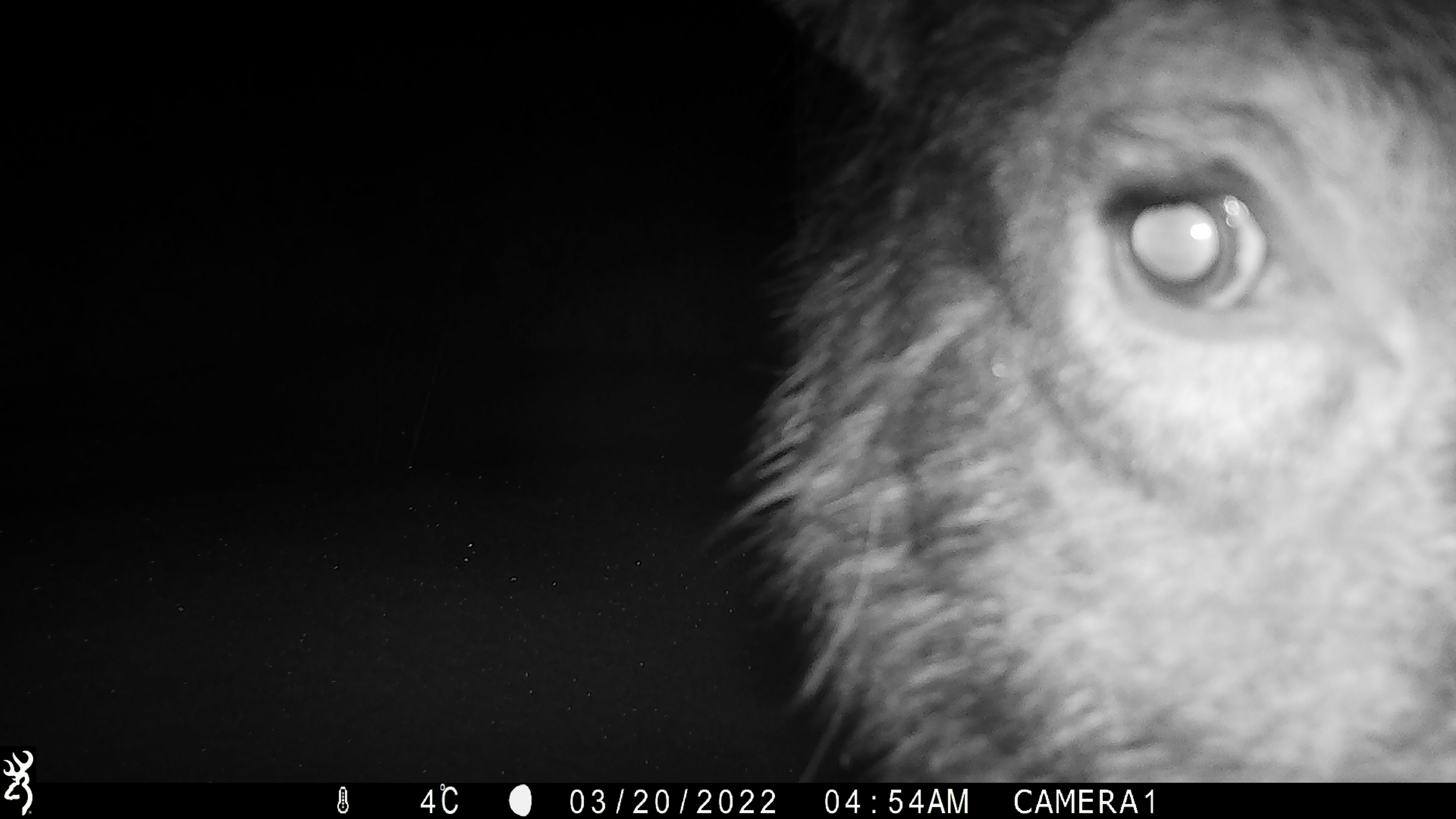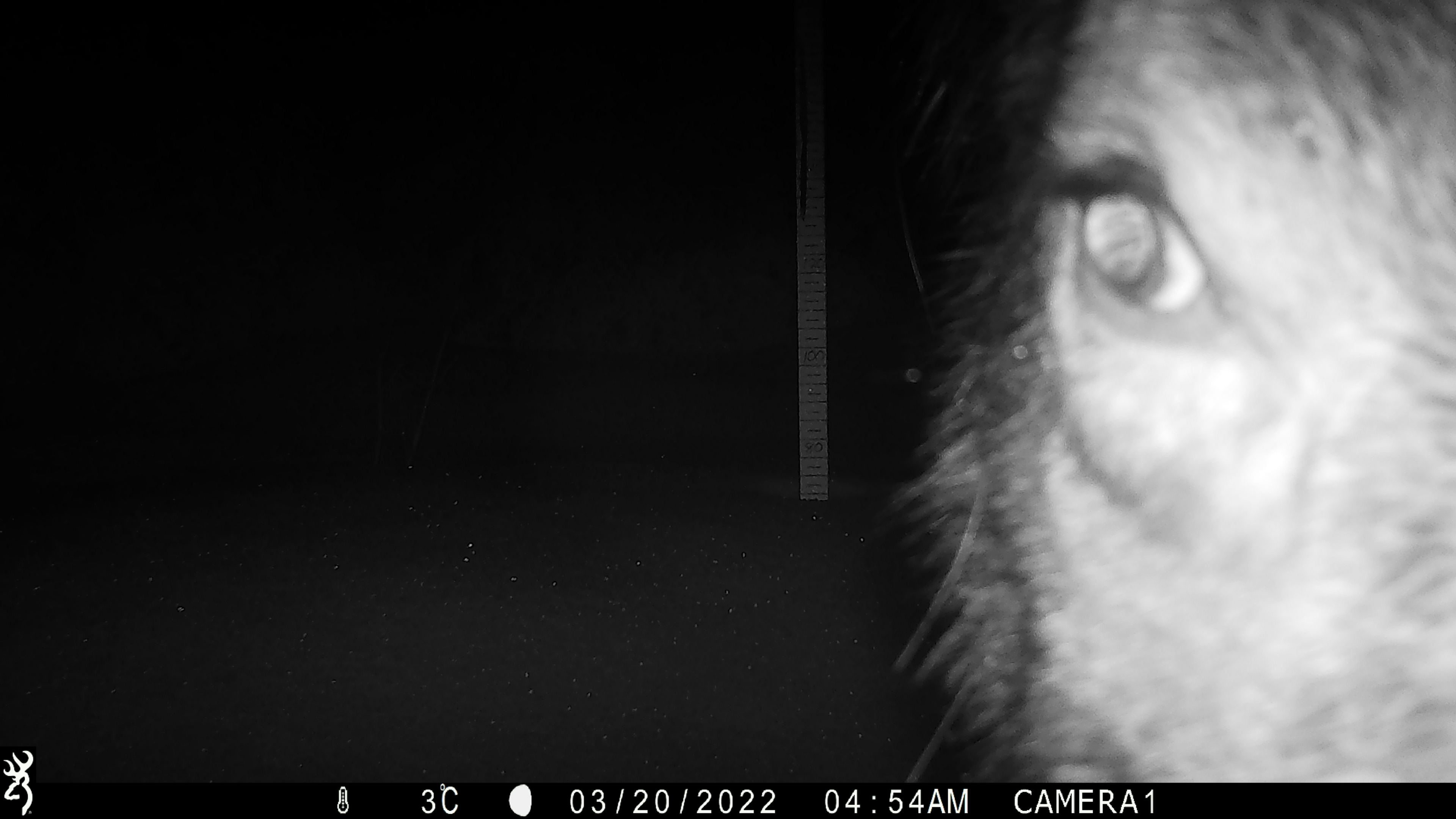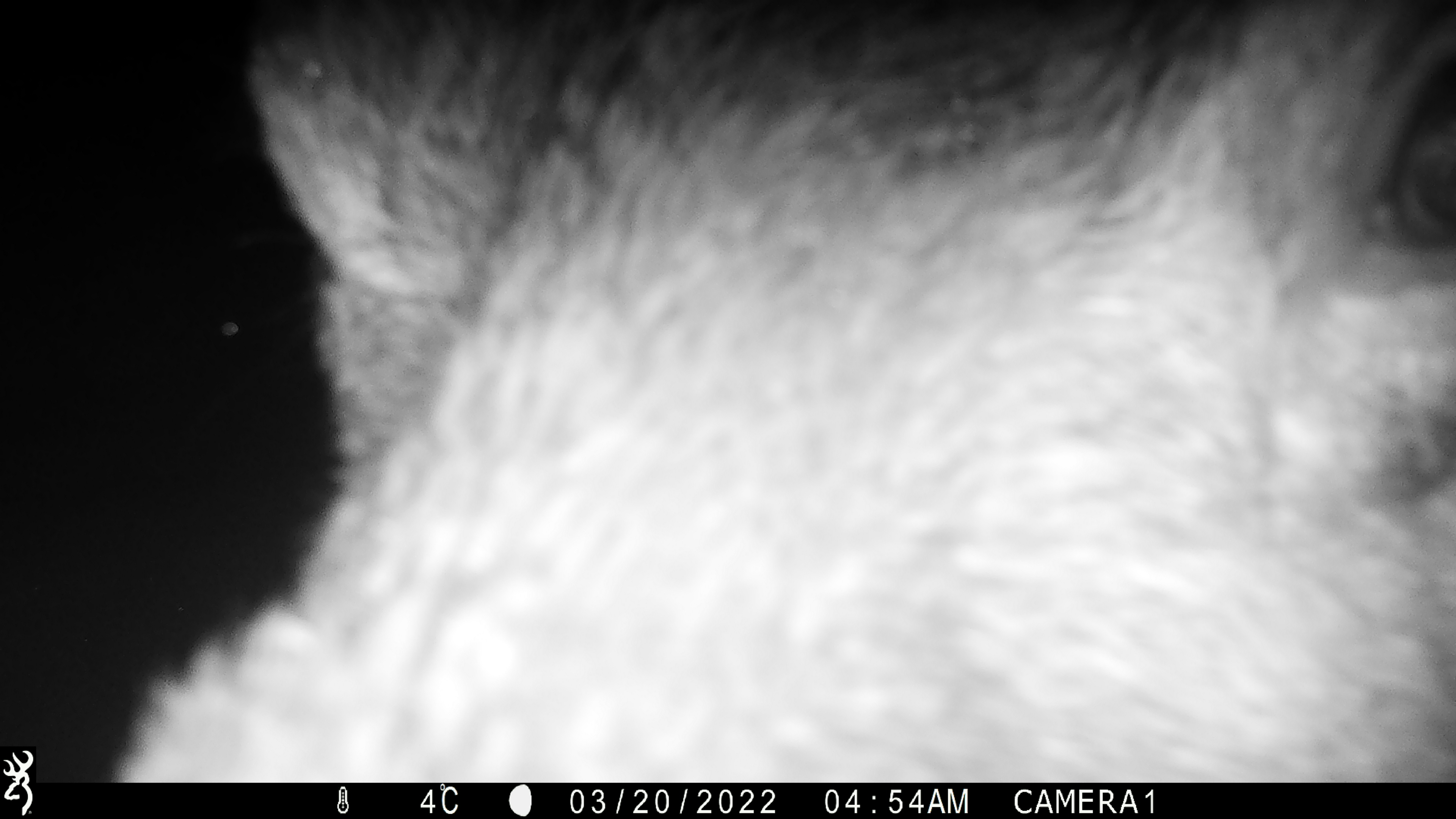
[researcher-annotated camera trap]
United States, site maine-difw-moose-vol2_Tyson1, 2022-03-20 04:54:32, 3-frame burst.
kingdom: Animalia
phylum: Chordata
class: Mammalia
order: Artiodactyla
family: Cervidae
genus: Alces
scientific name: Alces alces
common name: moose